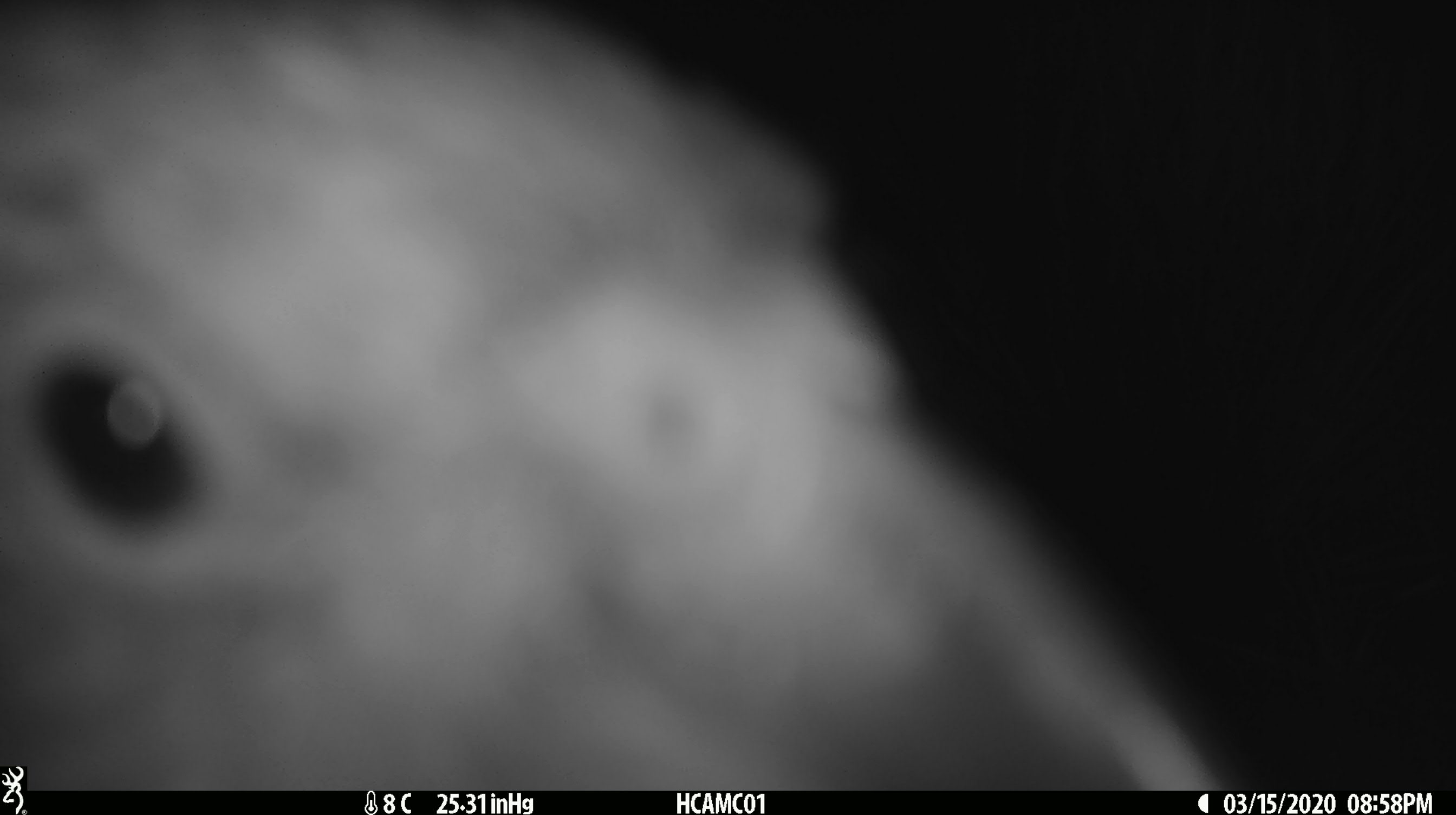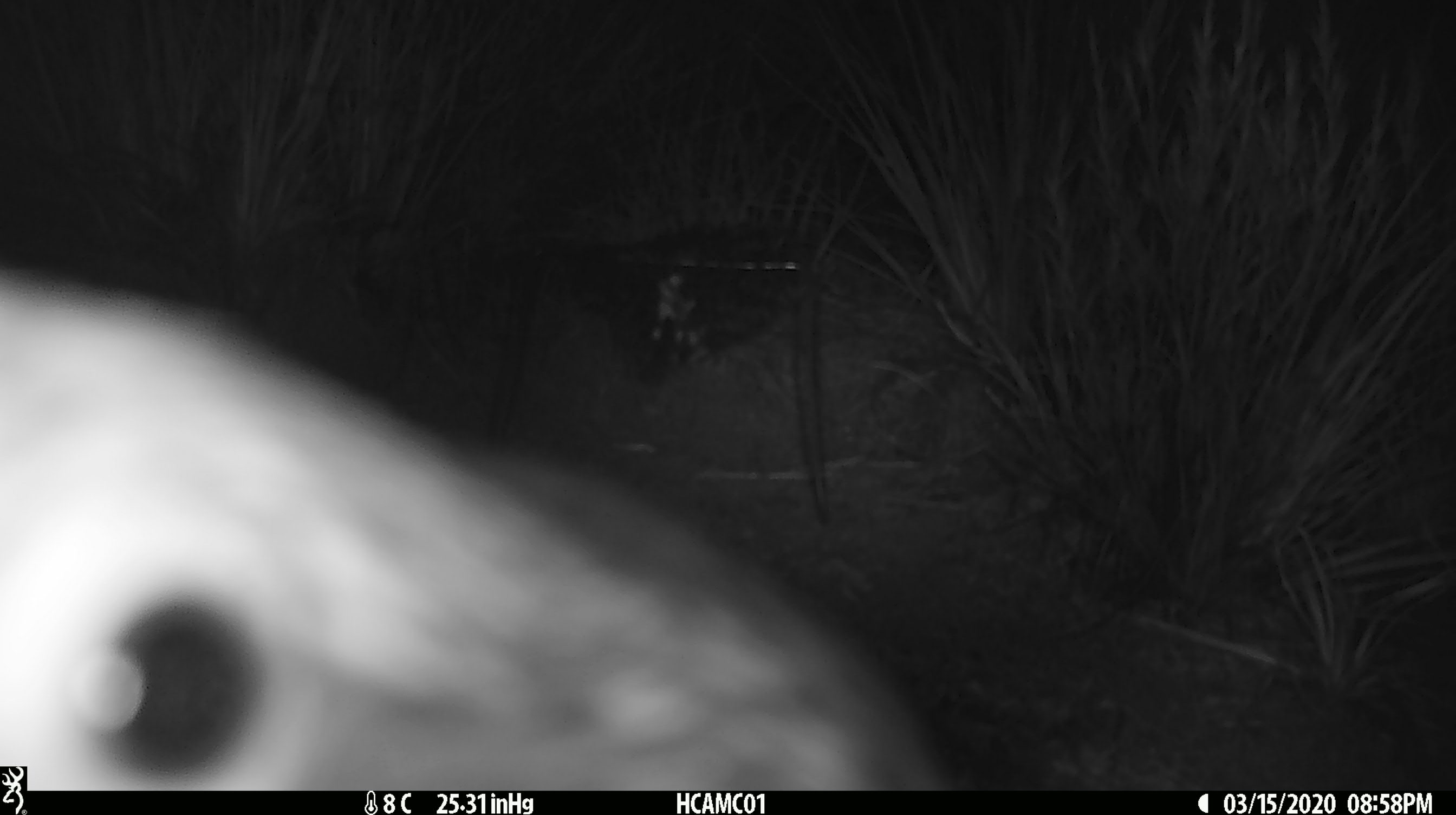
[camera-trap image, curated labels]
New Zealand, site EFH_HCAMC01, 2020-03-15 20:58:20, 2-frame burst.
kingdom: Animalia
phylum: Chordata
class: Aves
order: Psittaciformes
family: Strigopidae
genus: Nestor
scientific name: Nestor notabilis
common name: kea